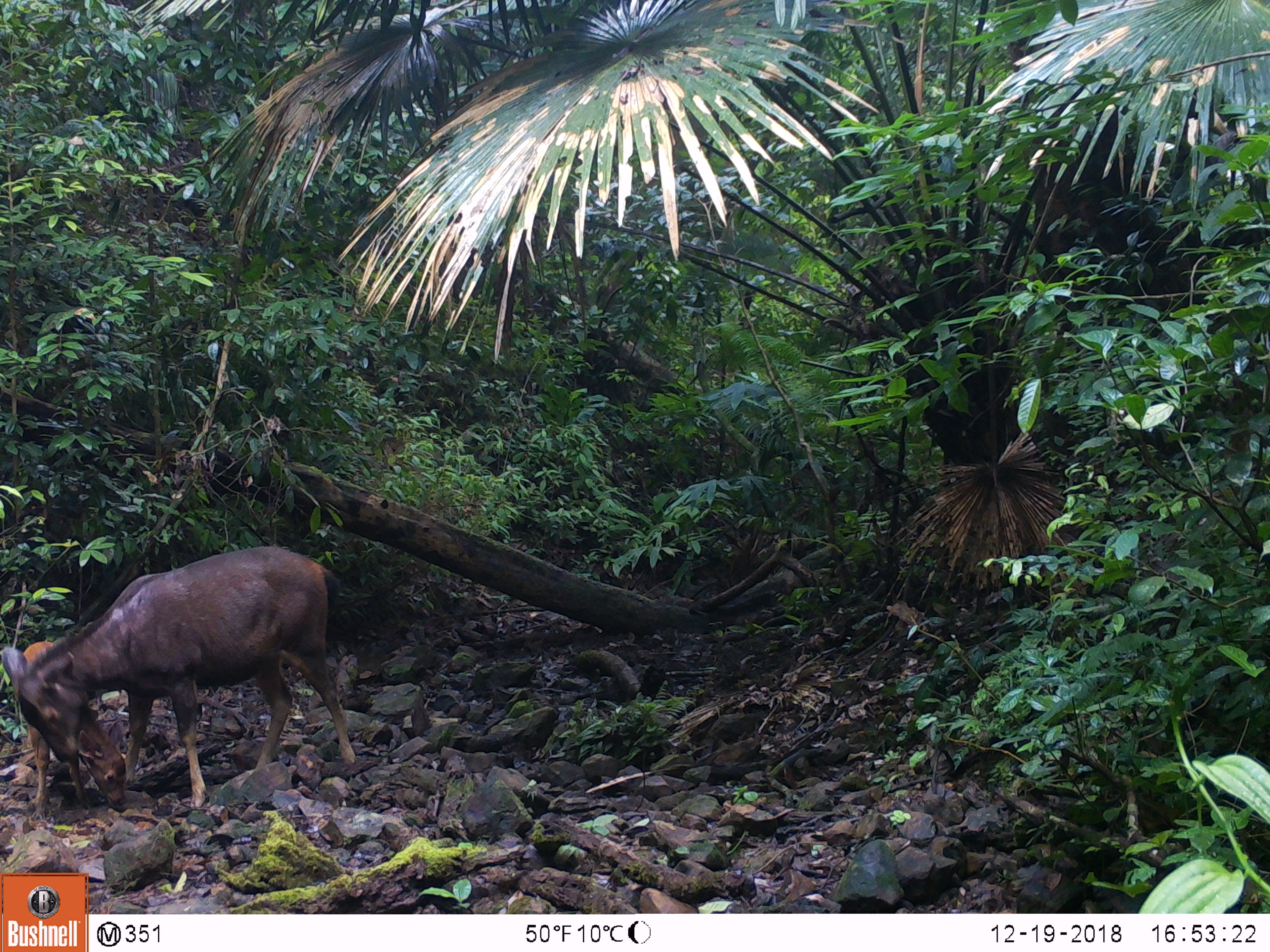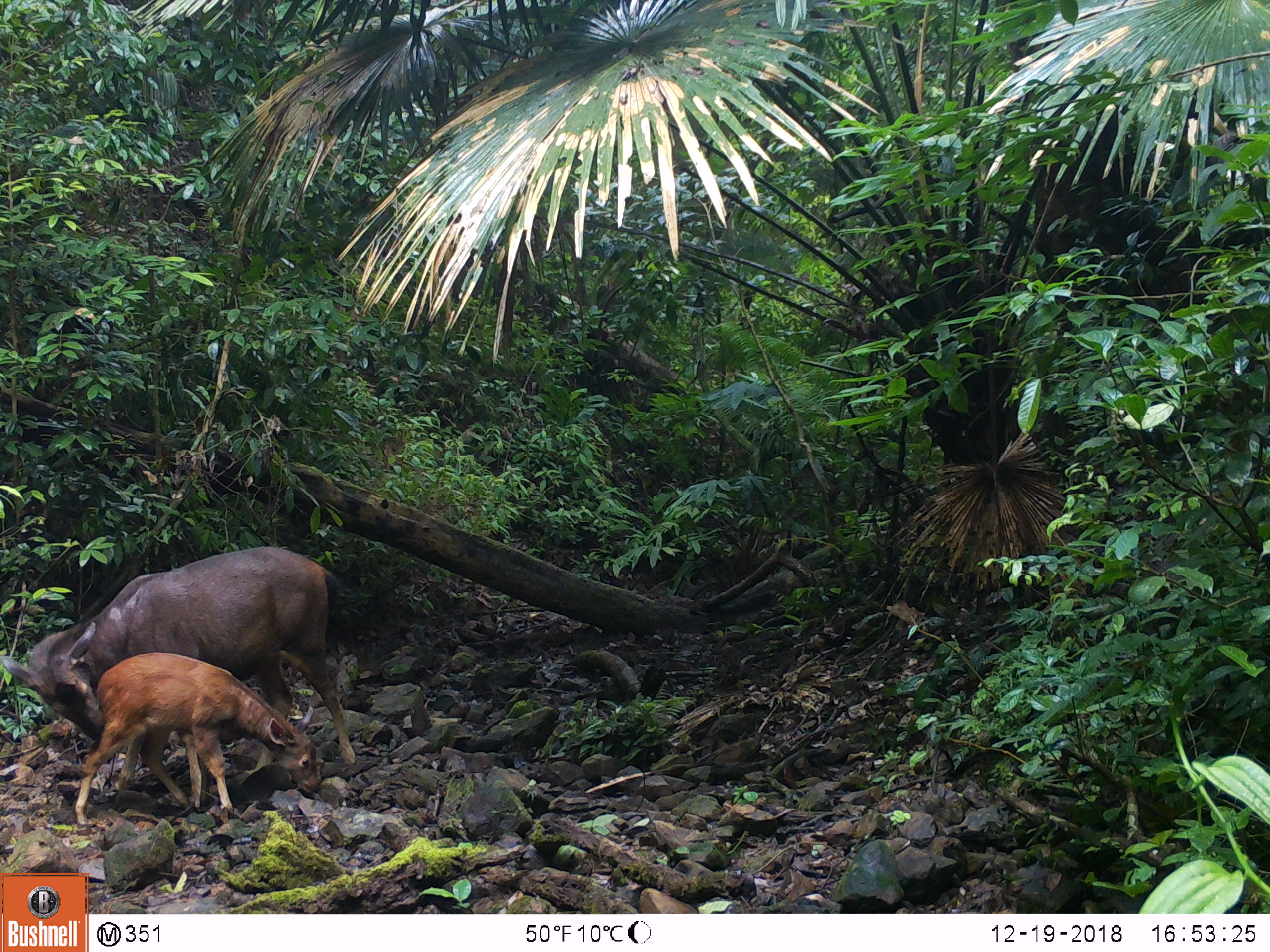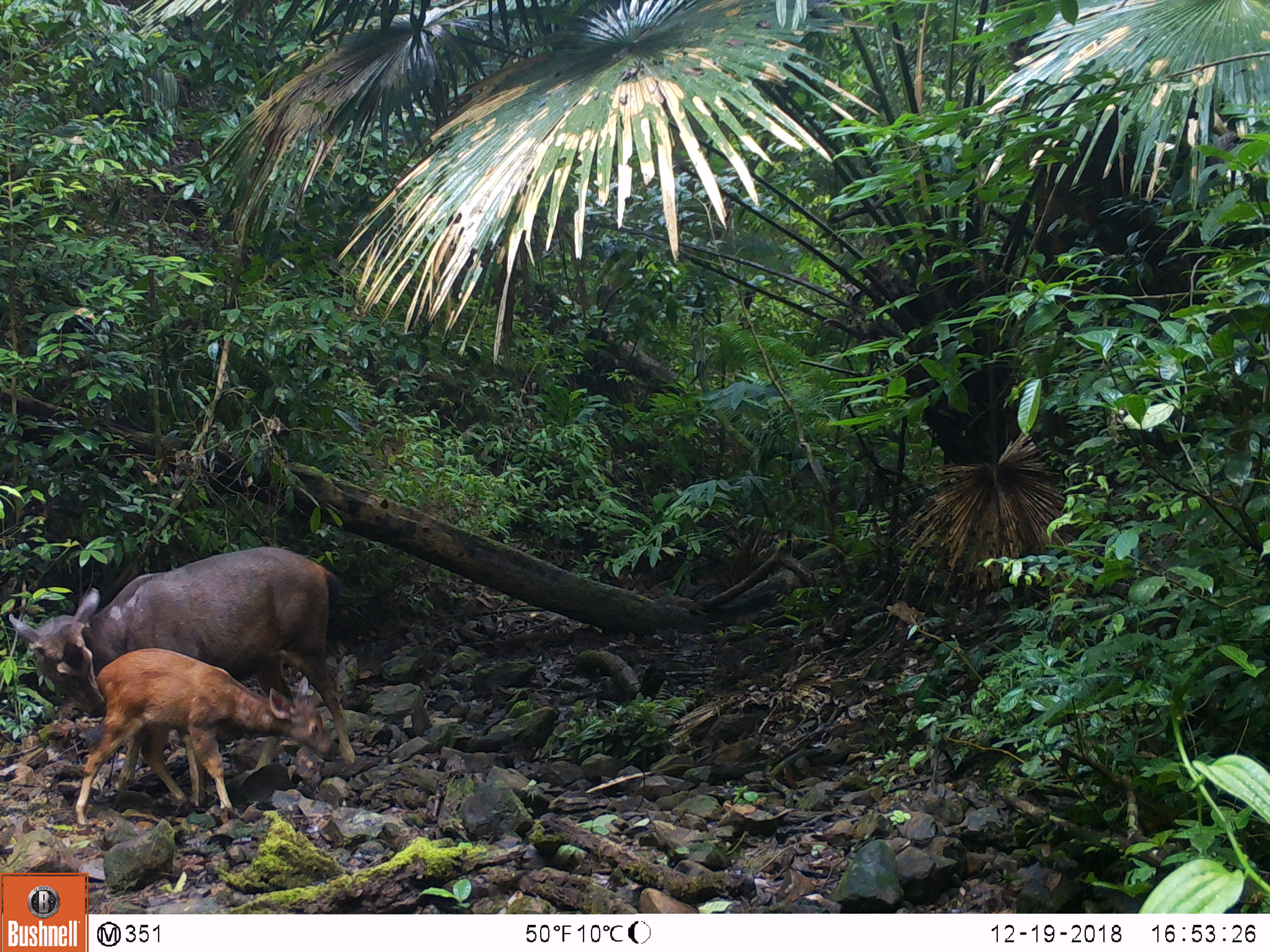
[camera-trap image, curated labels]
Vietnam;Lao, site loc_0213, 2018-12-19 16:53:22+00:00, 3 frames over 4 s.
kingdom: Animalia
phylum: Chordata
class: Mammalia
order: Artiodactyla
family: Cervidae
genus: Rusa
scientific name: Rusa unicolor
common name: sambar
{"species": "sambar (Rusa unicolor)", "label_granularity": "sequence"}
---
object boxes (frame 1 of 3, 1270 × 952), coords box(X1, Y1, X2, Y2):
sambar: box(0, 544, 354, 809); box(21, 640, 127, 821)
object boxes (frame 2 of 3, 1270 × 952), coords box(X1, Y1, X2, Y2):
sambar: box(1, 544, 357, 808); box(73, 649, 322, 828)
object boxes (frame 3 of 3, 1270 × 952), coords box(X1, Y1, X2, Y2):
sambar: box(7, 545, 356, 810); box(73, 646, 339, 828)